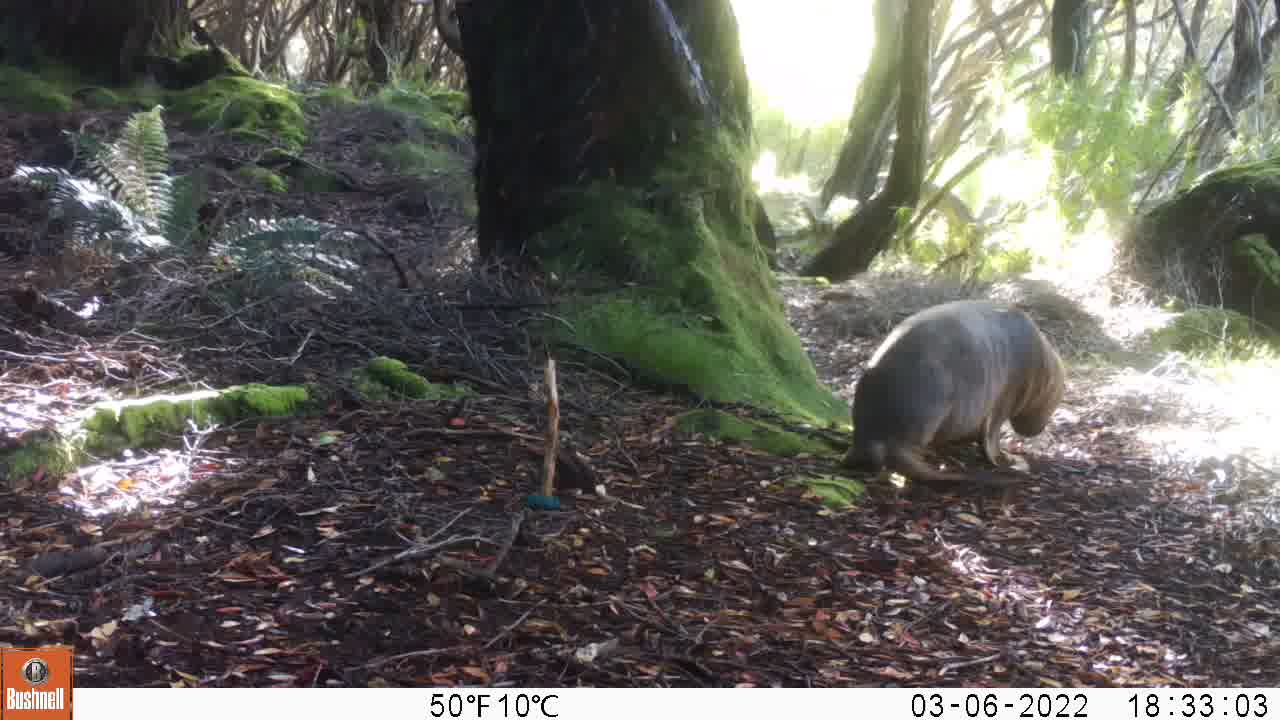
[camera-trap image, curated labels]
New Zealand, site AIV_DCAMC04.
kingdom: Animalia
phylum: Chordata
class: Mammalia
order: Carnivora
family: Otariidae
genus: Phocarctos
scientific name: Phocarctos hookeri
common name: new zealand sea lion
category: sealion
Sealion (new zealand sea lion) (Phocarctos hookeri).